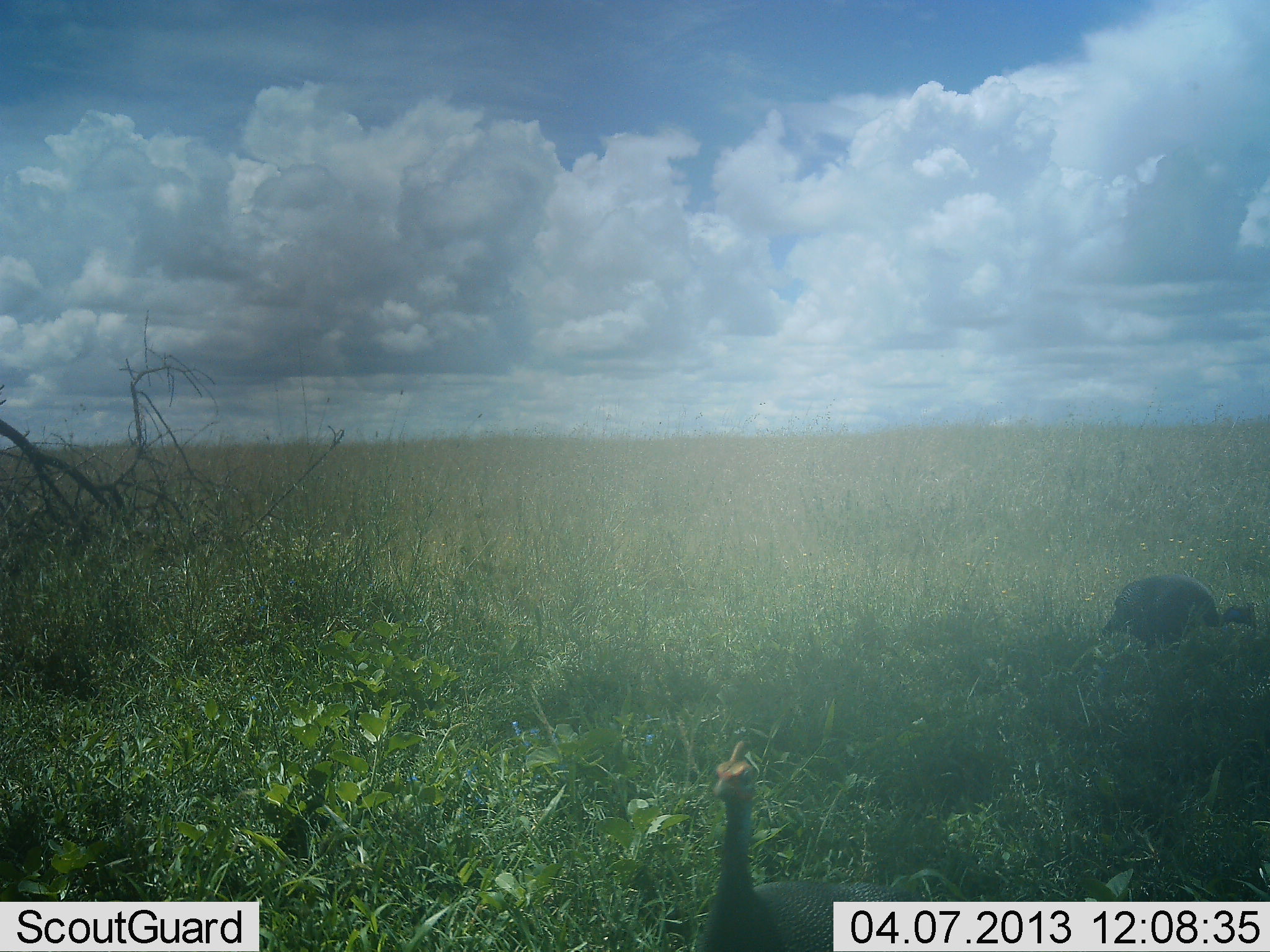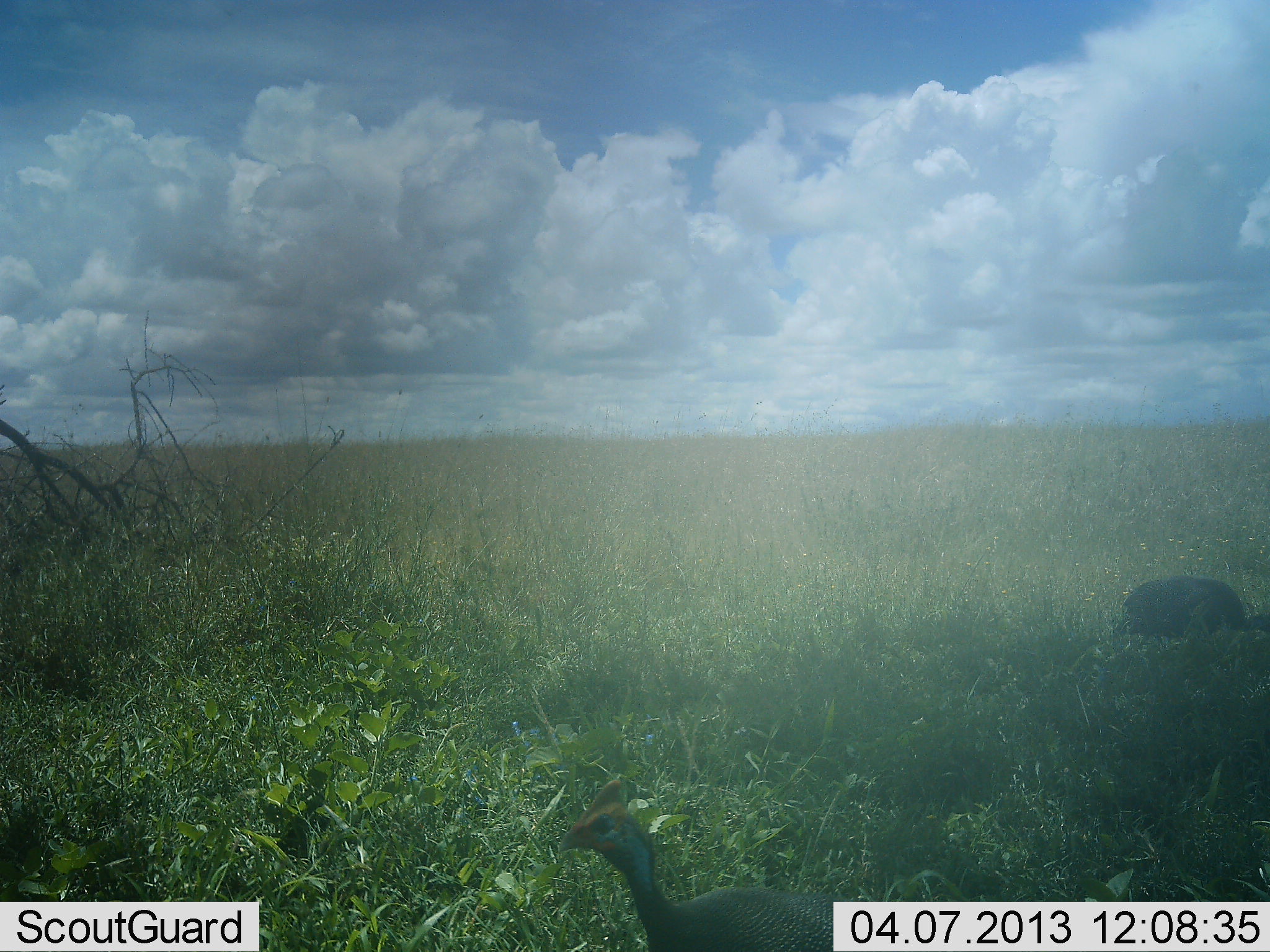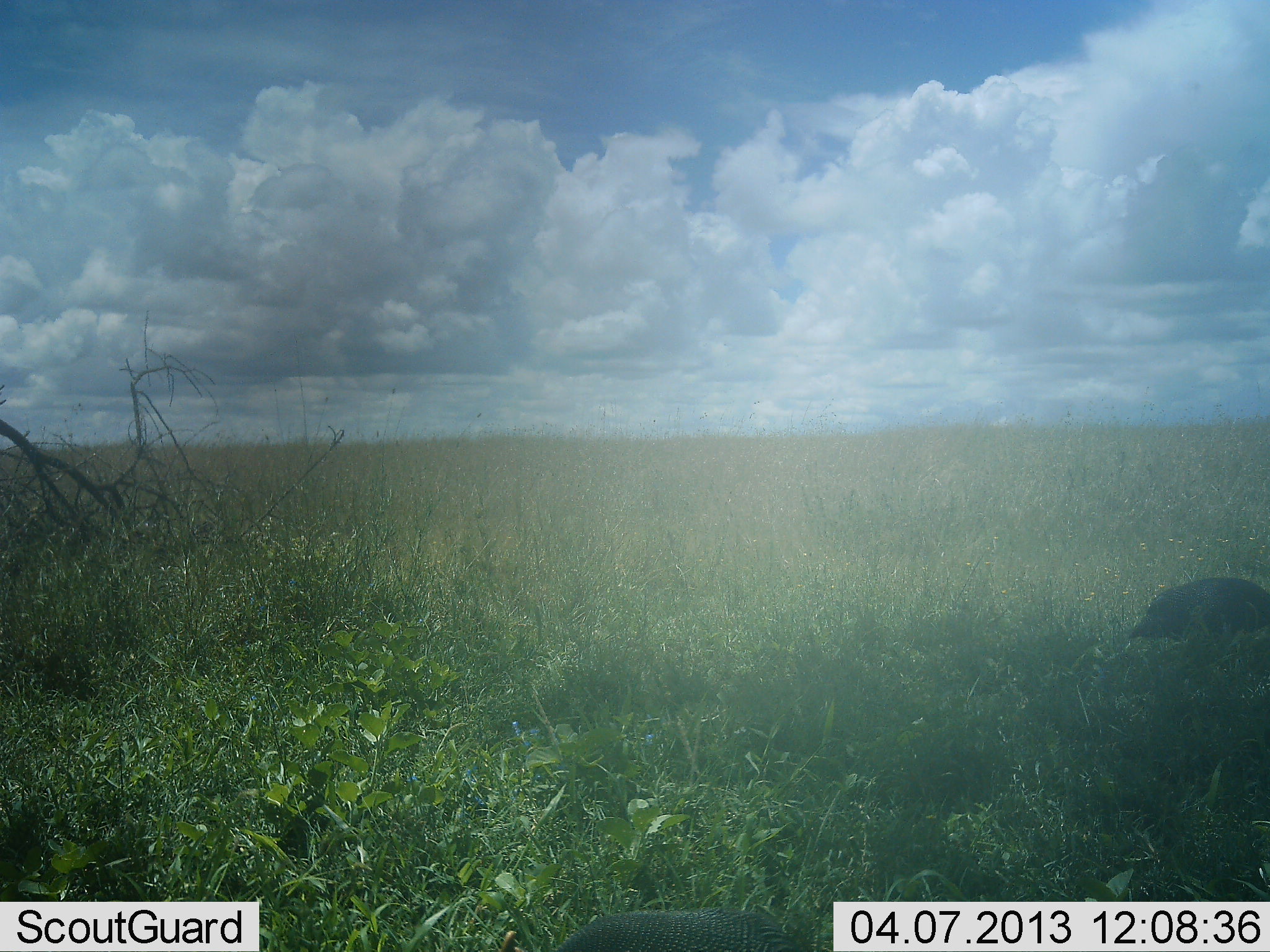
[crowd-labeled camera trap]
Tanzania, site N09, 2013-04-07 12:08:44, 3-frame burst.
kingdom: Animalia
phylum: Chordata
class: Aves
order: Galliformes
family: Numididae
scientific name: Numididae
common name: guinea fowl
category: guineafowl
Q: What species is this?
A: Guineafowl (guinea fowl) (Numididae).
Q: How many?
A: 2.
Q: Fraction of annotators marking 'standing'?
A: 27%.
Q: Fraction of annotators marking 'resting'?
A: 0%.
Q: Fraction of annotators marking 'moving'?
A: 50%.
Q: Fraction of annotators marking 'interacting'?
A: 0%.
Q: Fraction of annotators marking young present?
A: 0%.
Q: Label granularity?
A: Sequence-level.